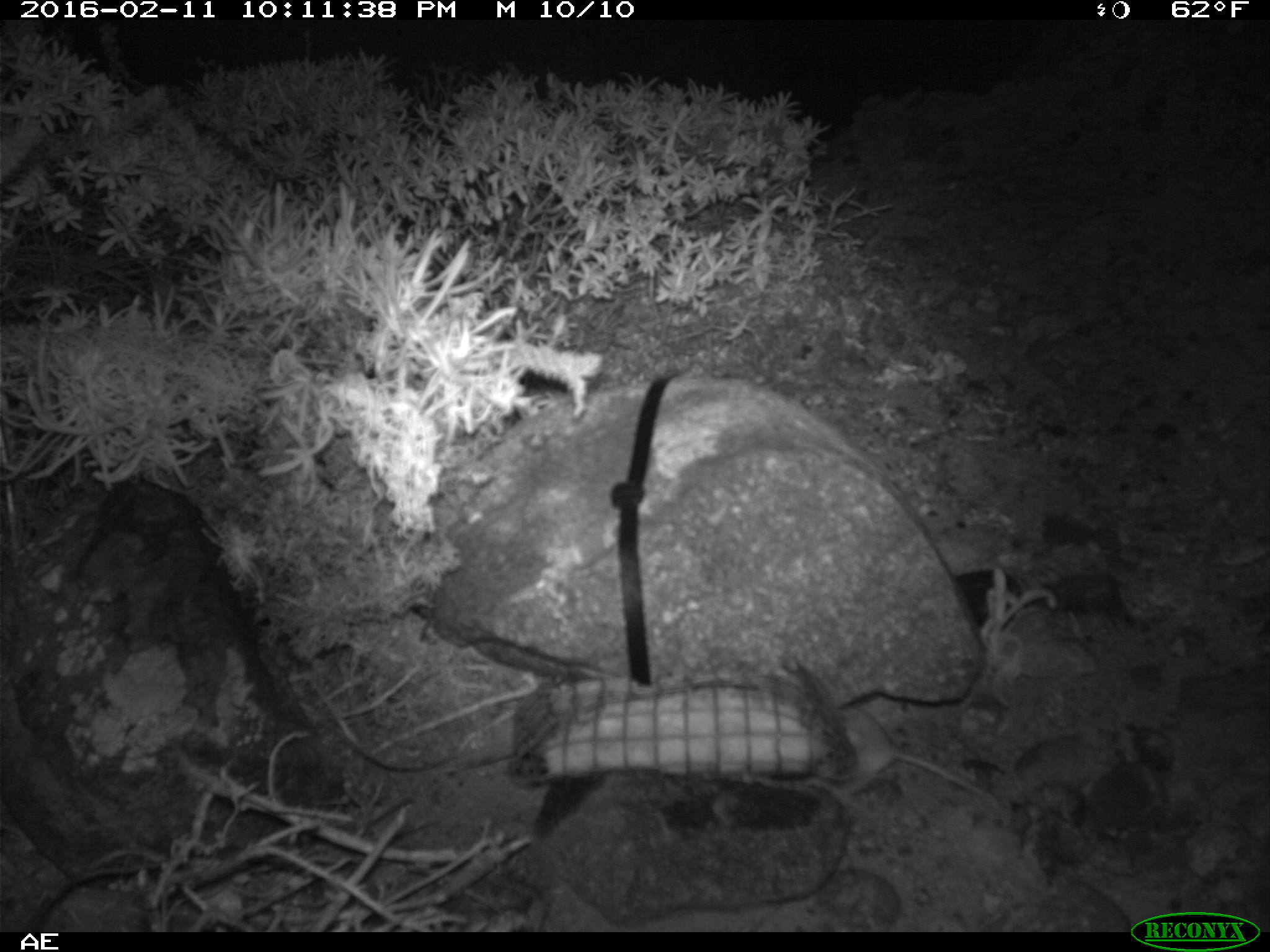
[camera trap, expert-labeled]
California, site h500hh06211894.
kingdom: Animalia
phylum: Chordata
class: Mammalia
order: Rodentia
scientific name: Rodentia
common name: rodent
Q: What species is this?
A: Rodent (Rodentia).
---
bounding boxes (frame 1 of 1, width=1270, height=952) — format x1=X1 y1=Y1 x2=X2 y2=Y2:
rodent: x1=832 y1=704 x2=1001 y2=808